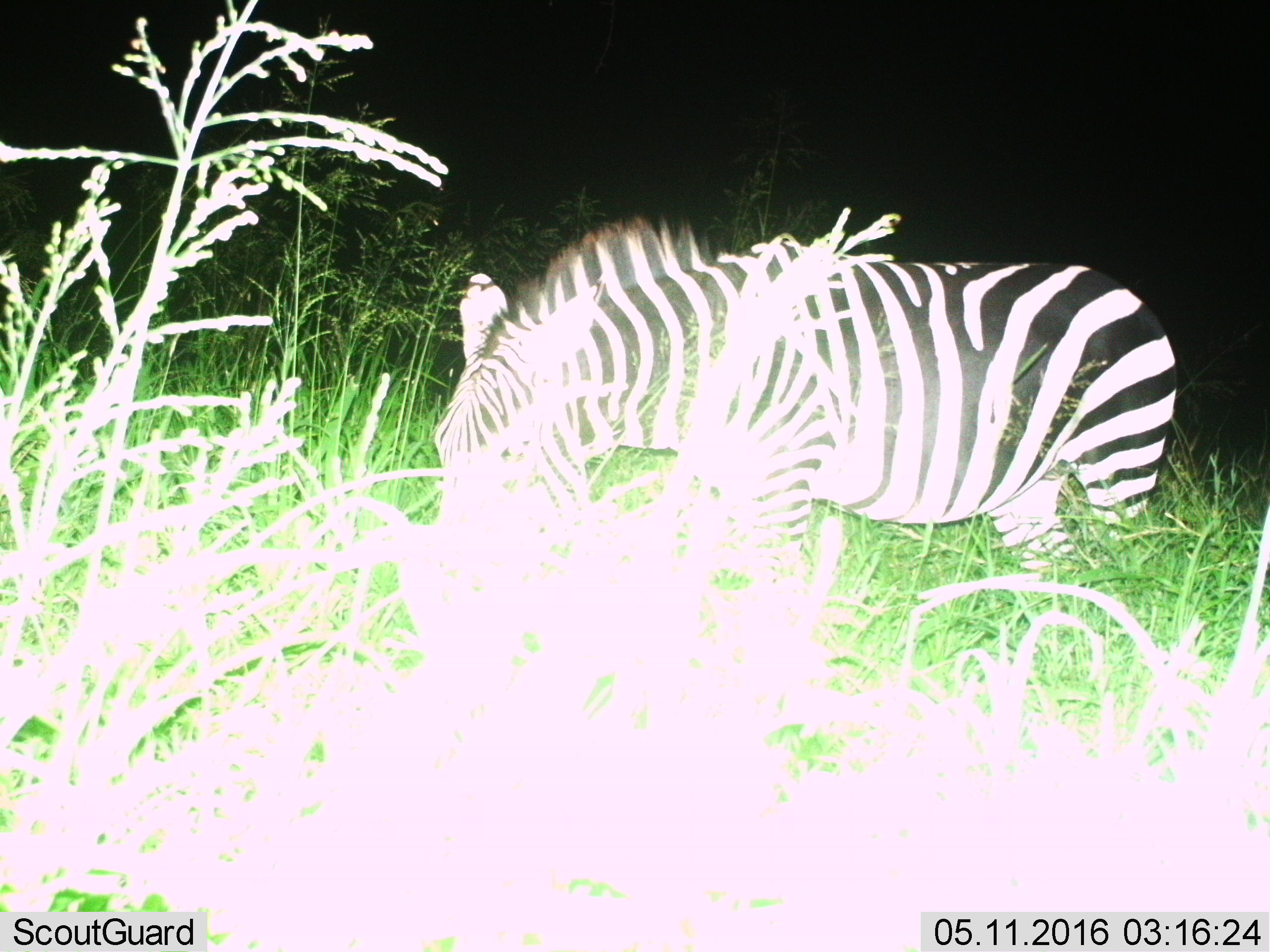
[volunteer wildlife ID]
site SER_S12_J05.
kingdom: Animalia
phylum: Chordata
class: Mammalia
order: Perissodactyla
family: Equidae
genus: Equus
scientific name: Equus quagga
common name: plains zebra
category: zebraplains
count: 1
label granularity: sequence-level